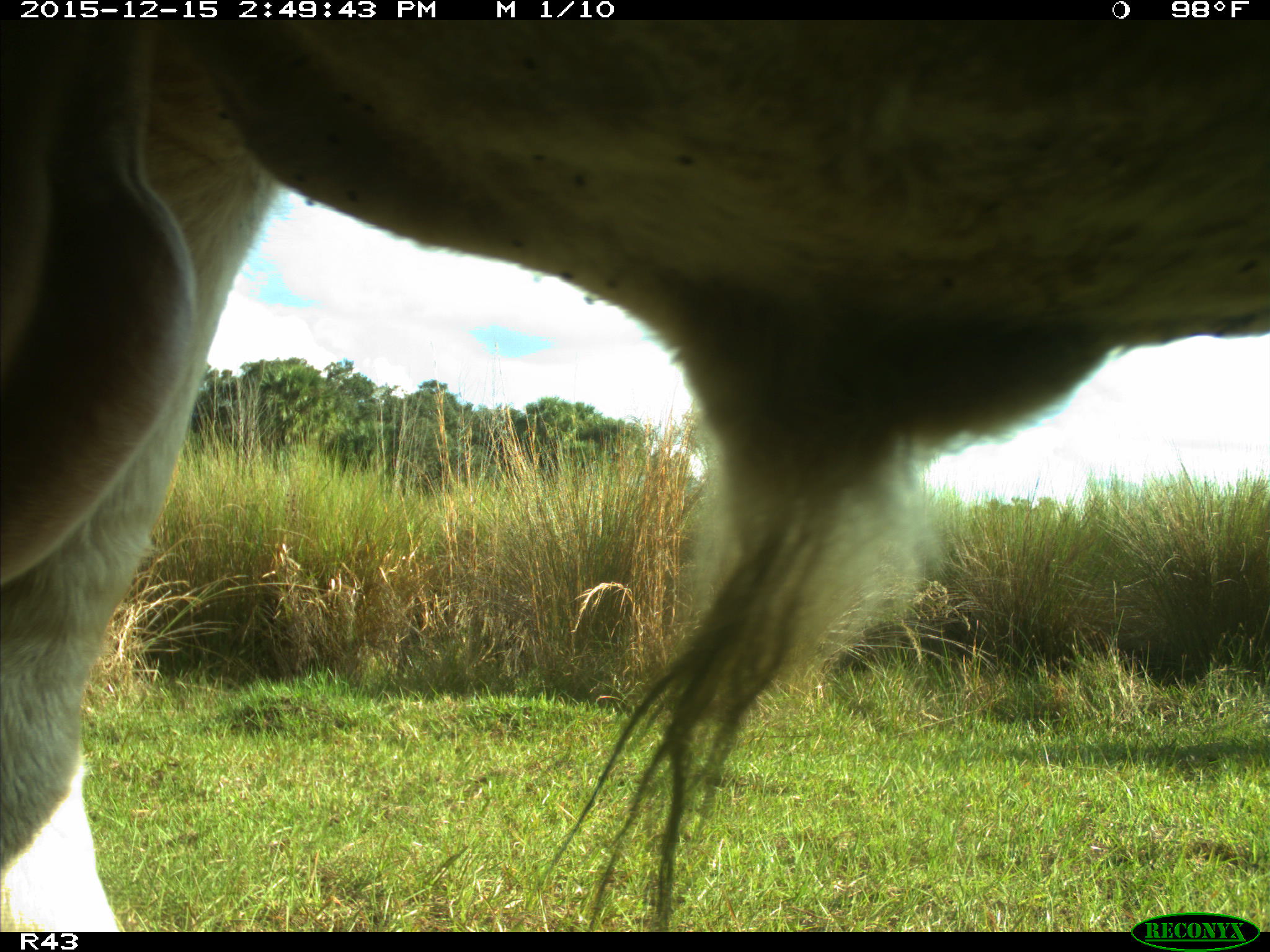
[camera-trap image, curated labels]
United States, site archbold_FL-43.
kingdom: Animalia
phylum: Chordata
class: Mammalia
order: Artiodactyla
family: Bovidae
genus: Bos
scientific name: Bos taurus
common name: domestic cow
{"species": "Bos taurus (domestic cow)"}